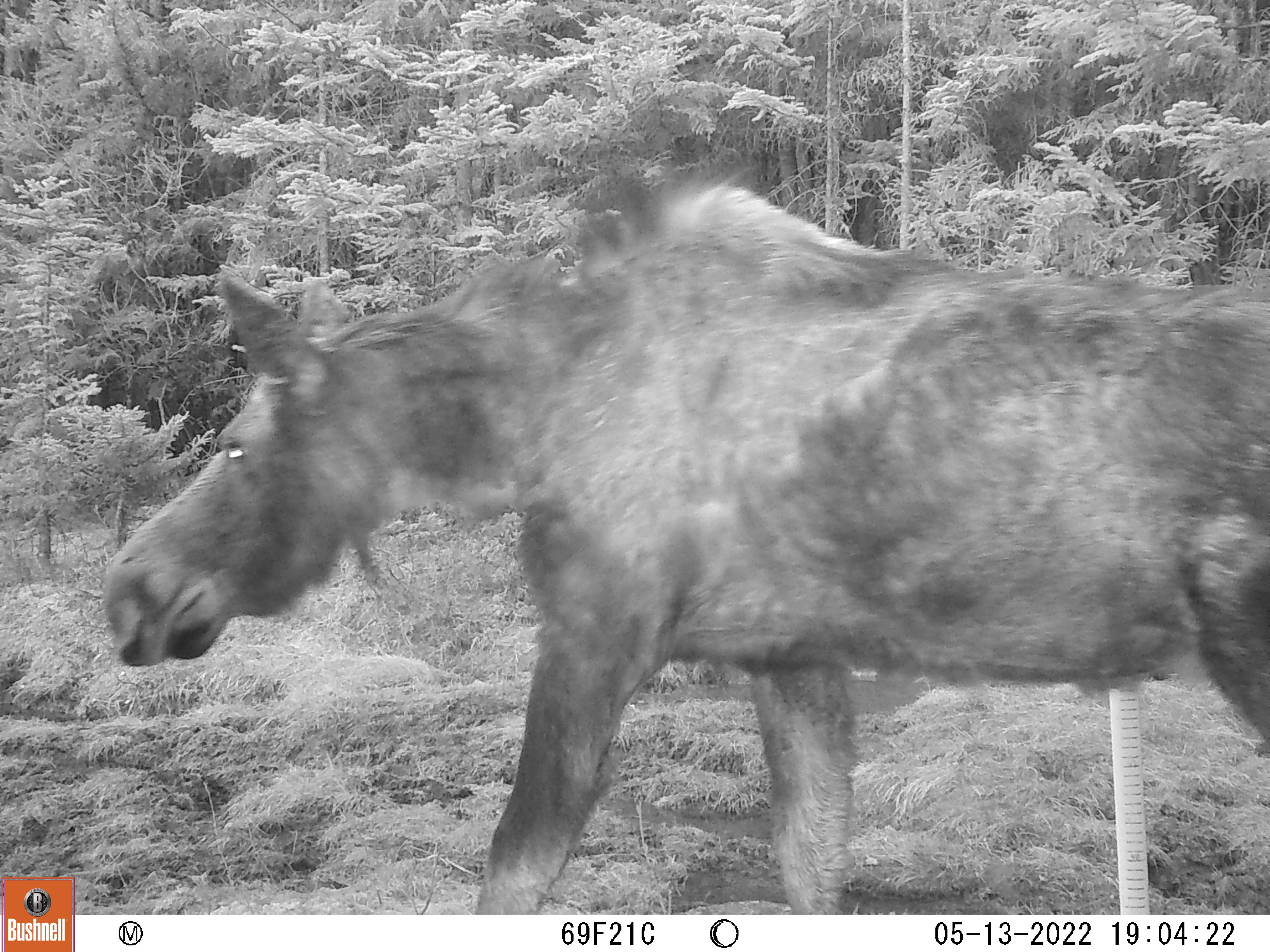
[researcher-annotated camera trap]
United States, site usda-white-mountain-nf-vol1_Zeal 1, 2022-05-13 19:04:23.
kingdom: Animalia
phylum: Chordata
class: Mammalia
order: Artiodactyla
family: Cervidae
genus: Alces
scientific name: Alces alces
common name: moose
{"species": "moose (Alces alces)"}